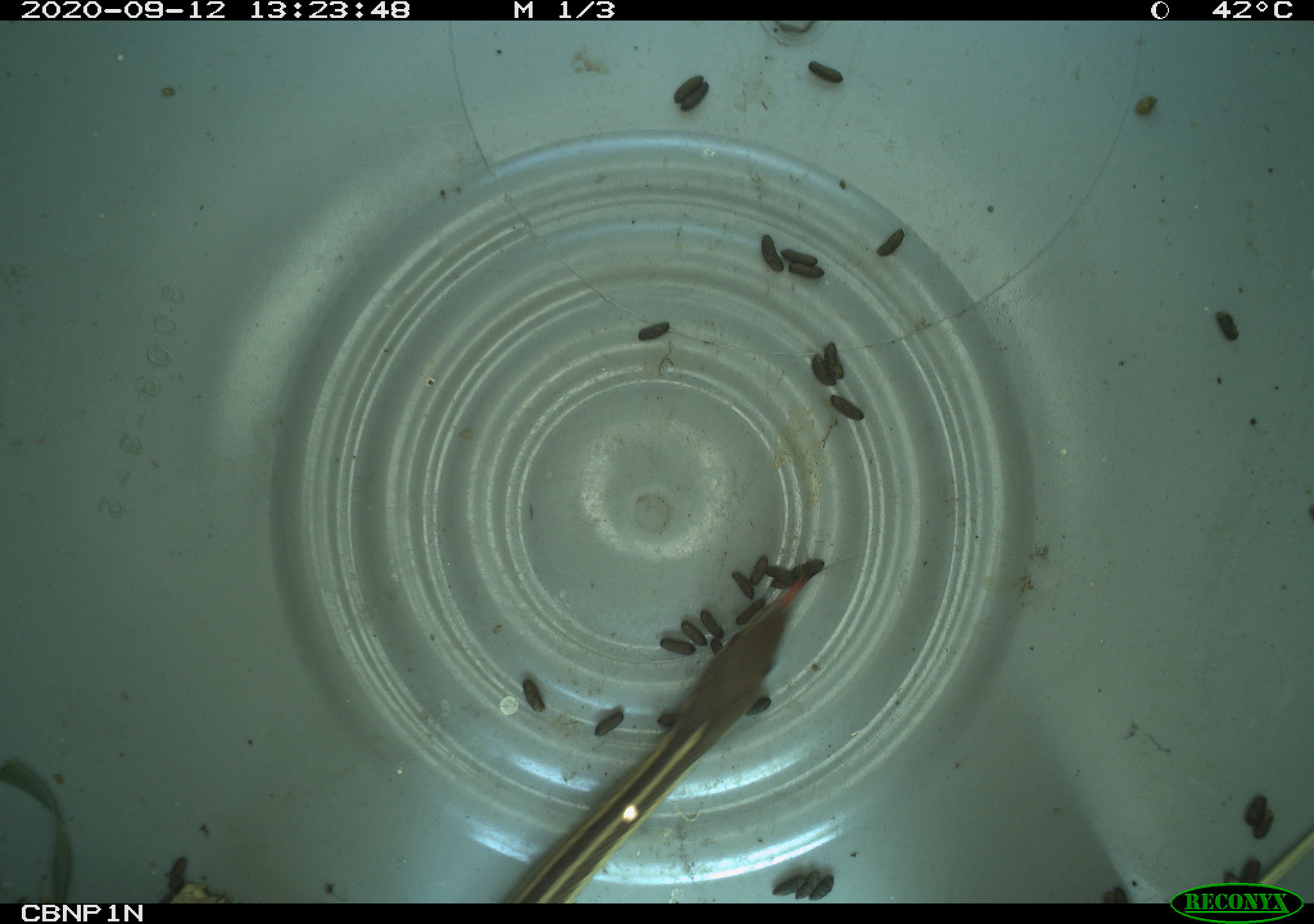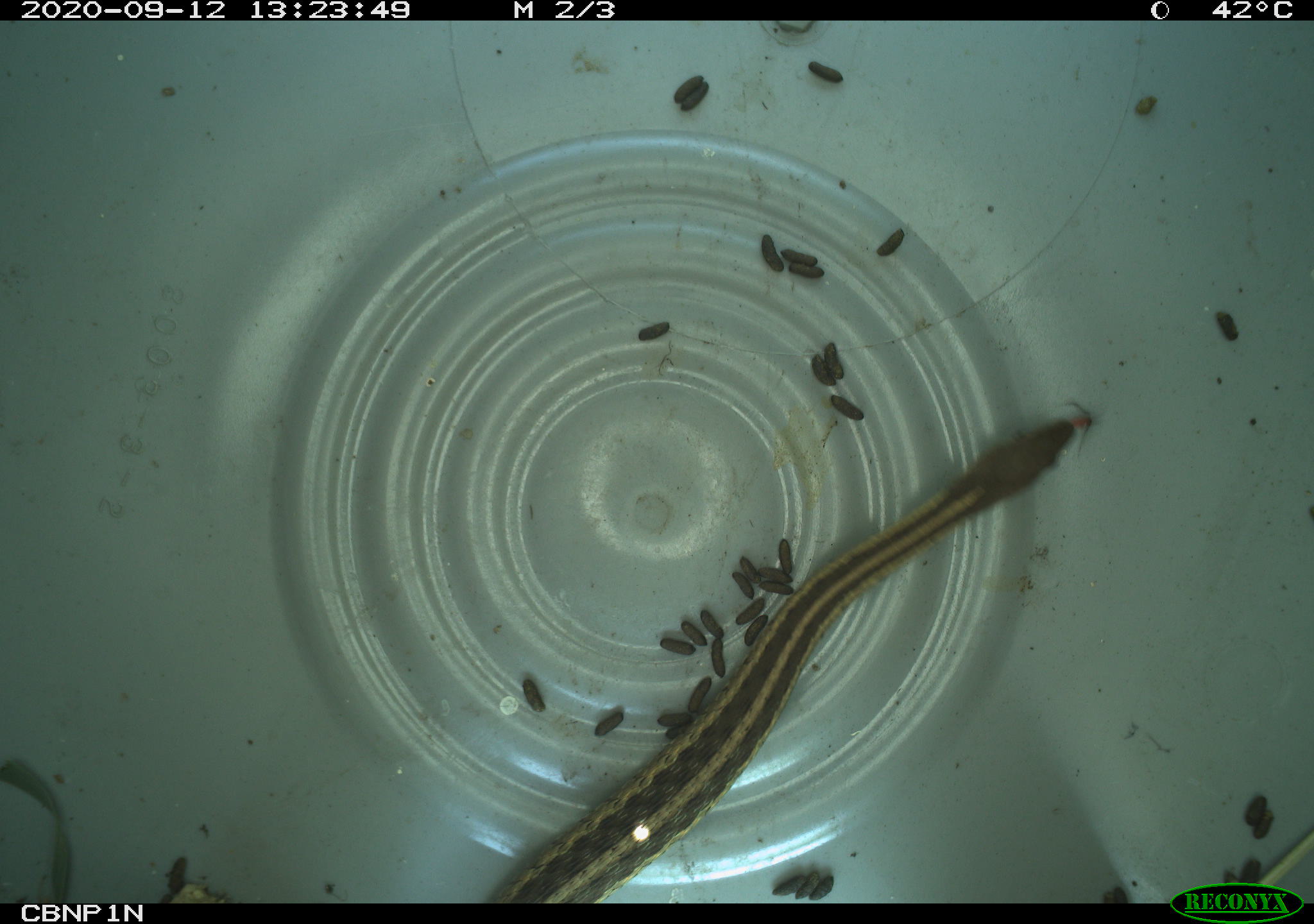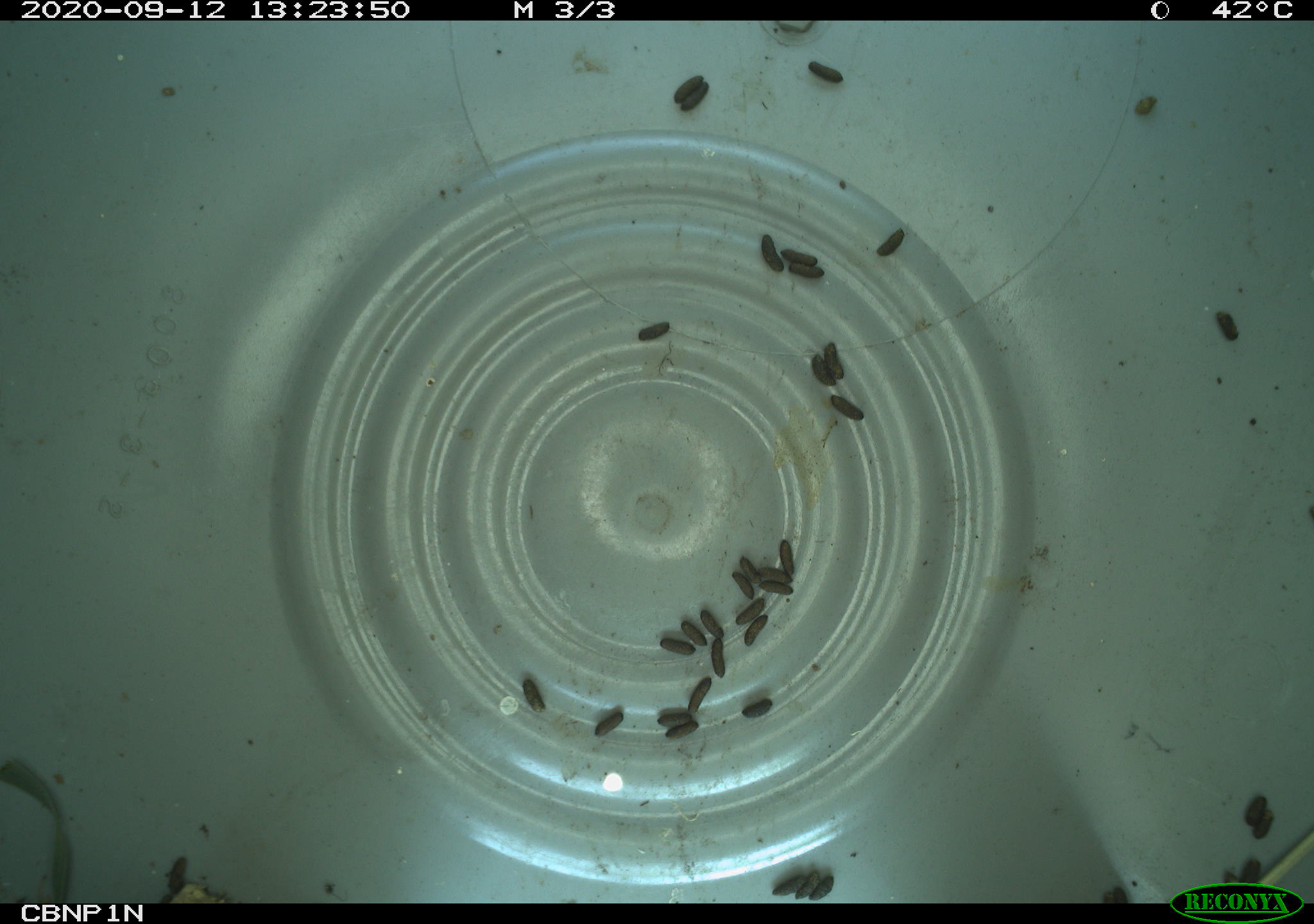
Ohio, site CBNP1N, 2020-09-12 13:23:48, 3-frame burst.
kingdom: Animalia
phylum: Chordata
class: Reptilia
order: Squamata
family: Colubridae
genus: Thamnophis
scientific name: Thamnophis sirtalis sirtalis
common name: eastern gartersnake